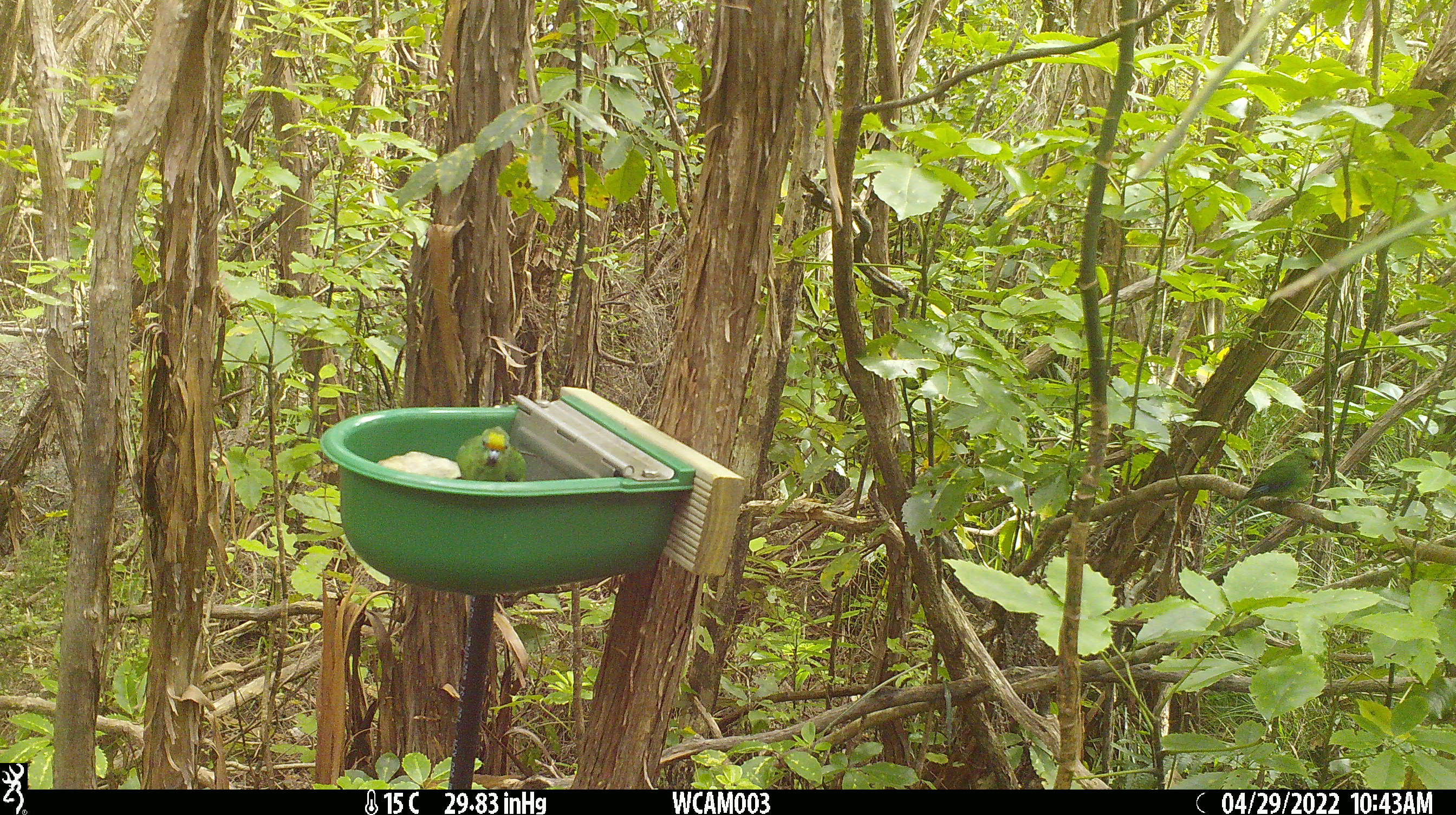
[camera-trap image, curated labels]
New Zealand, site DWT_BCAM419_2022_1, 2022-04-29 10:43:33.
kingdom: Animalia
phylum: Chordata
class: Aves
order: Psittaciformes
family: Psittaculidae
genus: Cyanoramphus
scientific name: Cyanoramphus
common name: parakeet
Parakeet (Cyanoramphus).